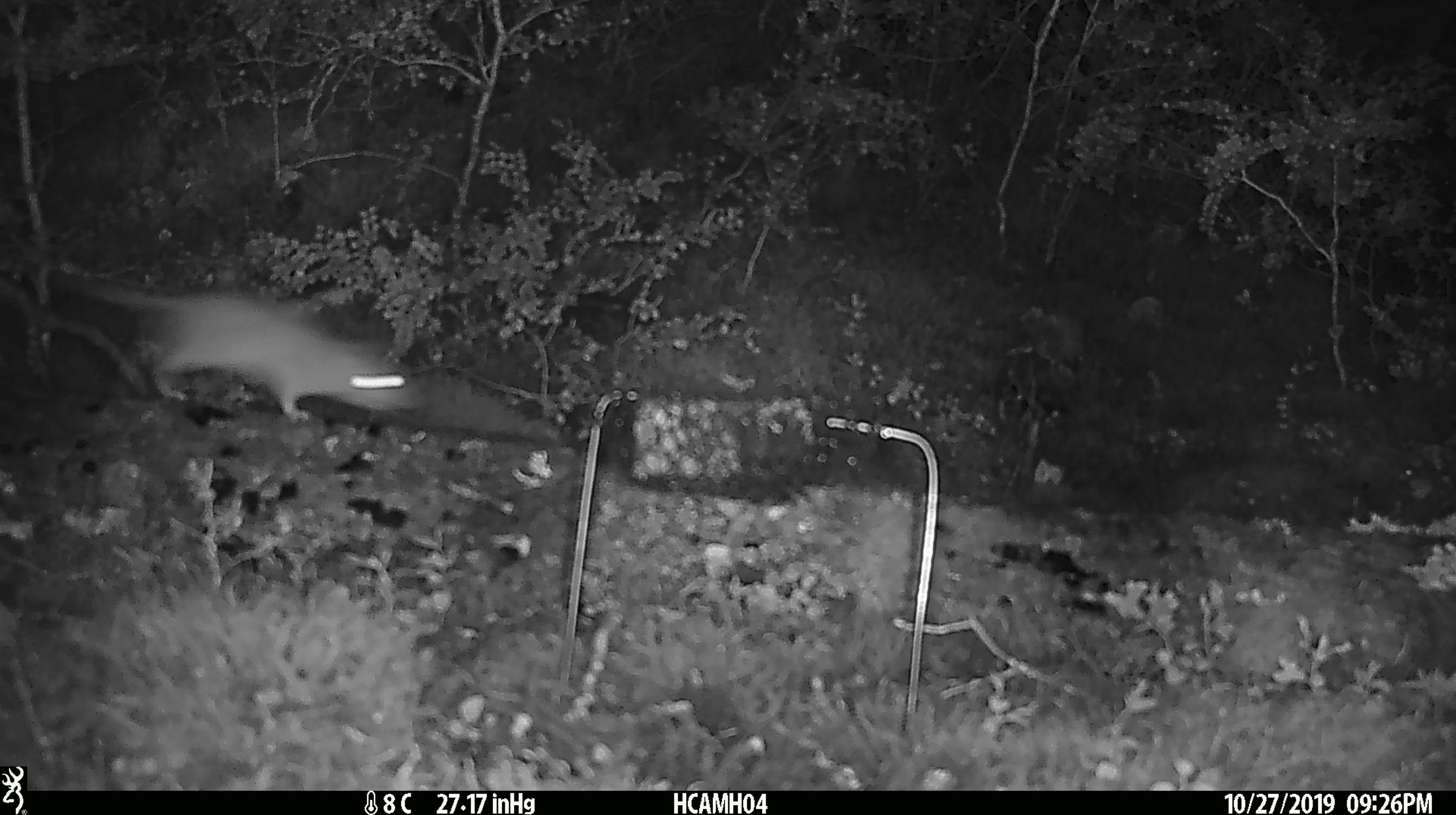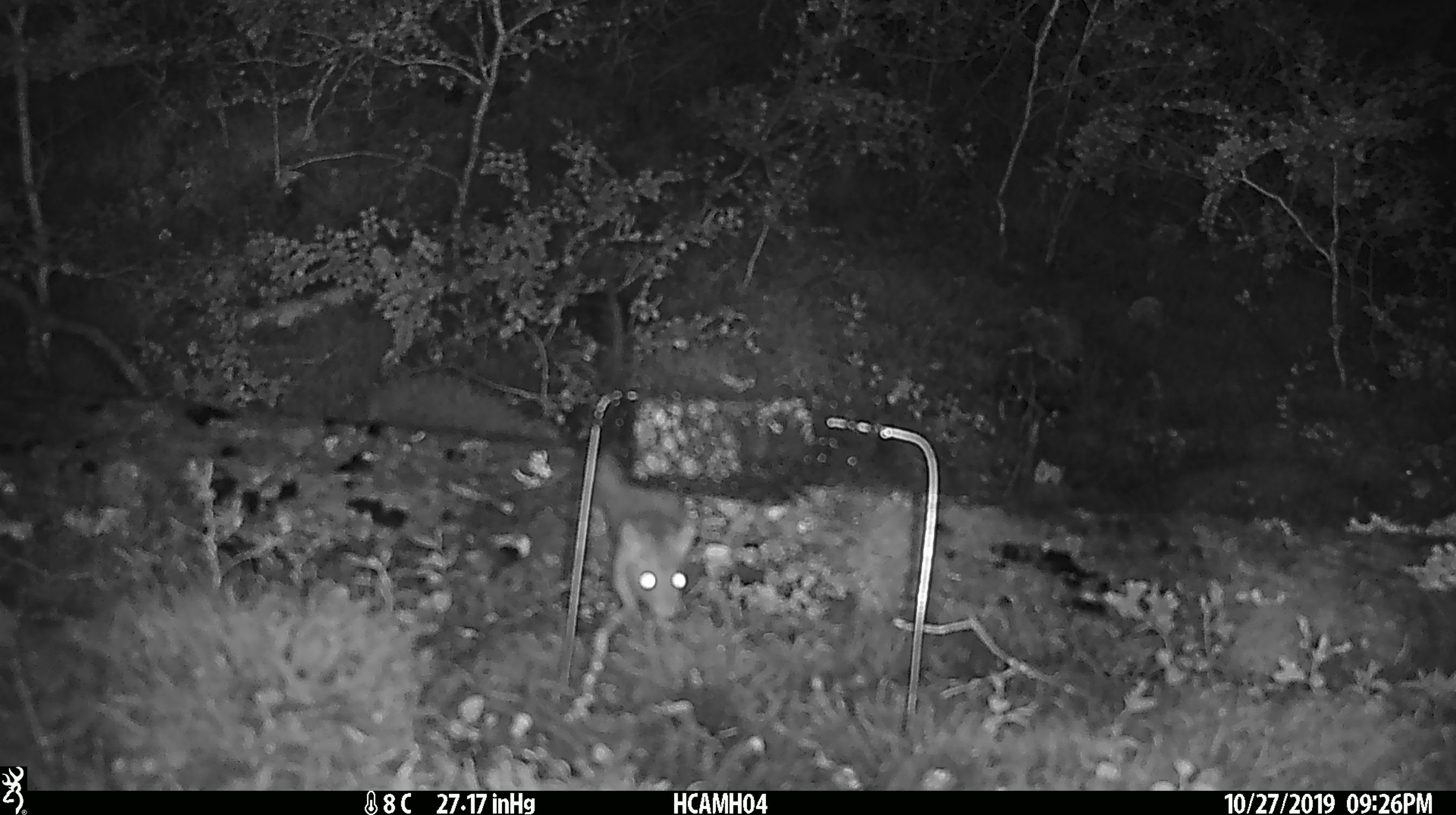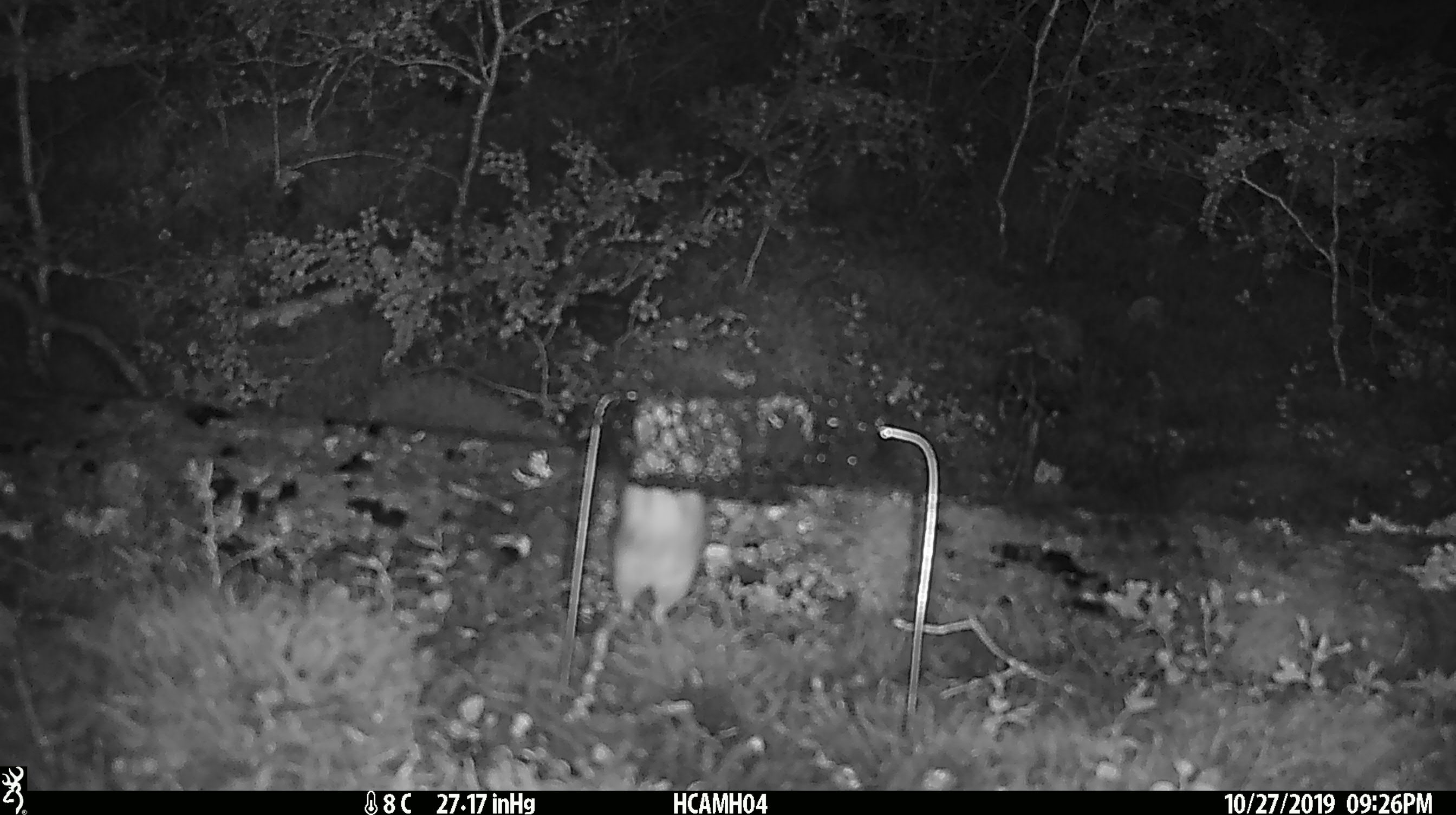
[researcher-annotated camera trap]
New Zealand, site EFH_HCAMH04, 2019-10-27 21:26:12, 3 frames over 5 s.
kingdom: Animalia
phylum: Chordata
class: Mammalia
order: Rodentia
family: Muridae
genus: Rattus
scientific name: Rattus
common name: rat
Rat (Rattus).